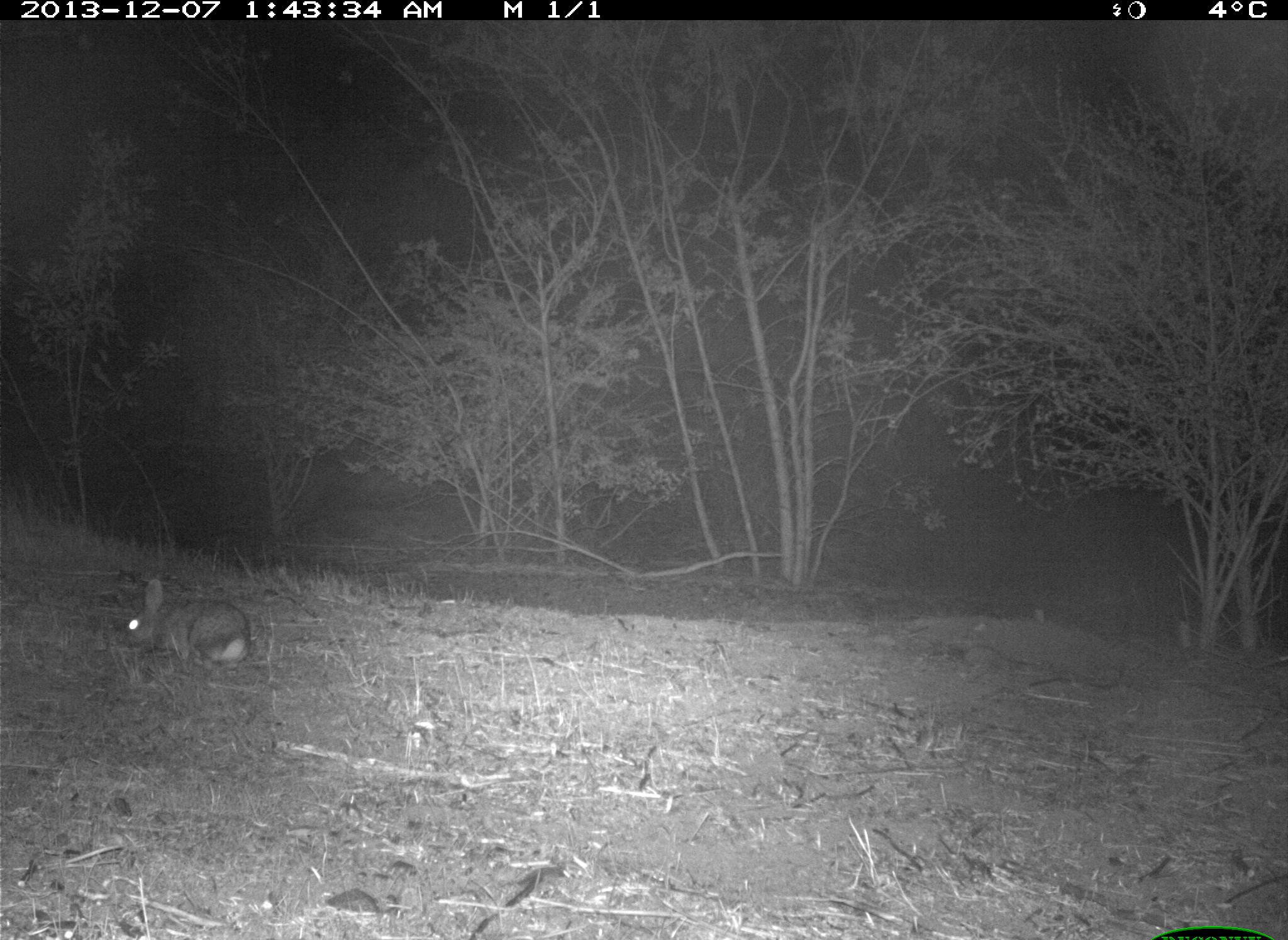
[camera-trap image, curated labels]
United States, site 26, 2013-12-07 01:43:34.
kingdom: Animalia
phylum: Chordata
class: Mammalia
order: Lagomorpha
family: Leporidae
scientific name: Leporidae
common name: rabbits and hares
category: rabbit